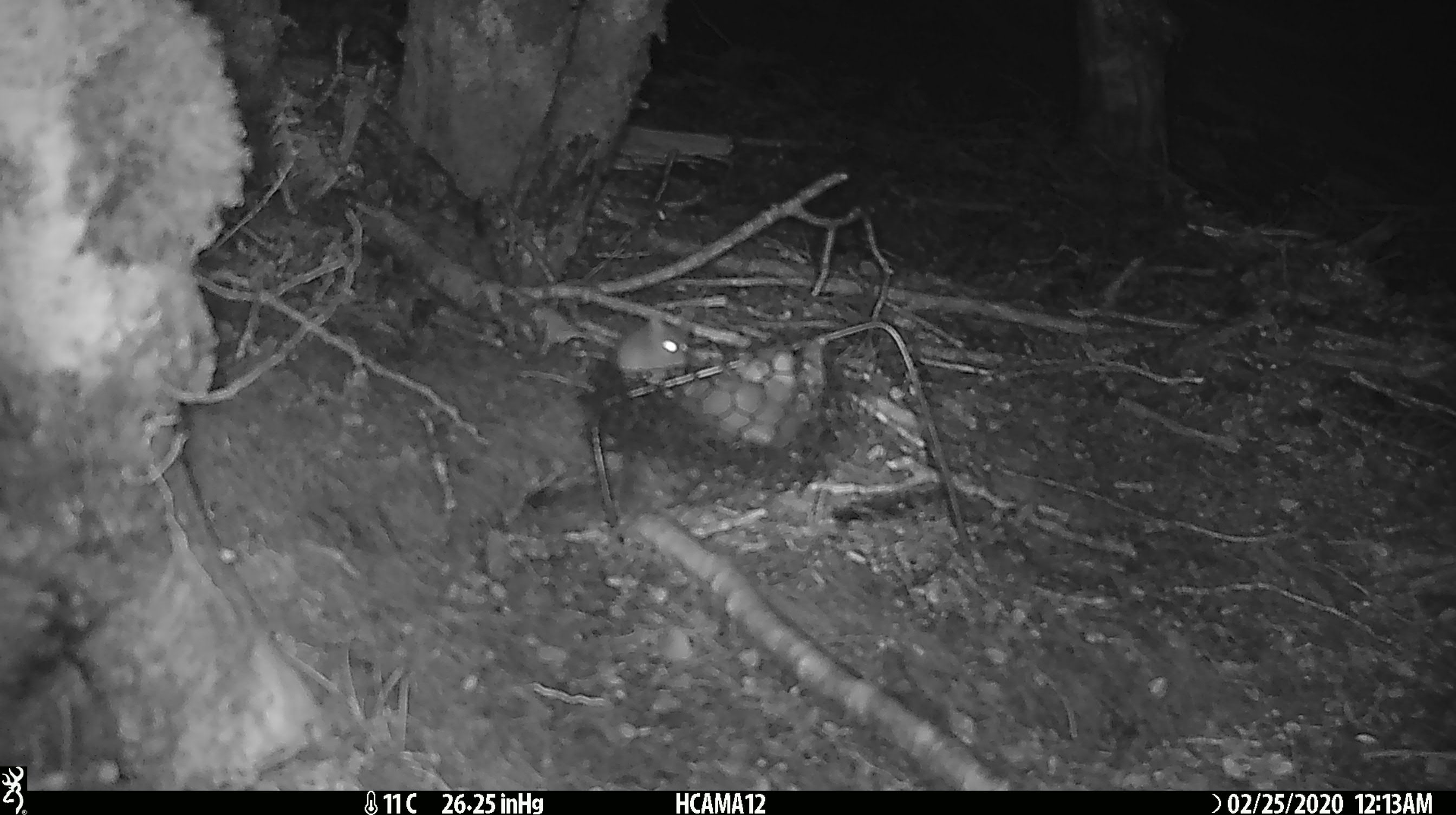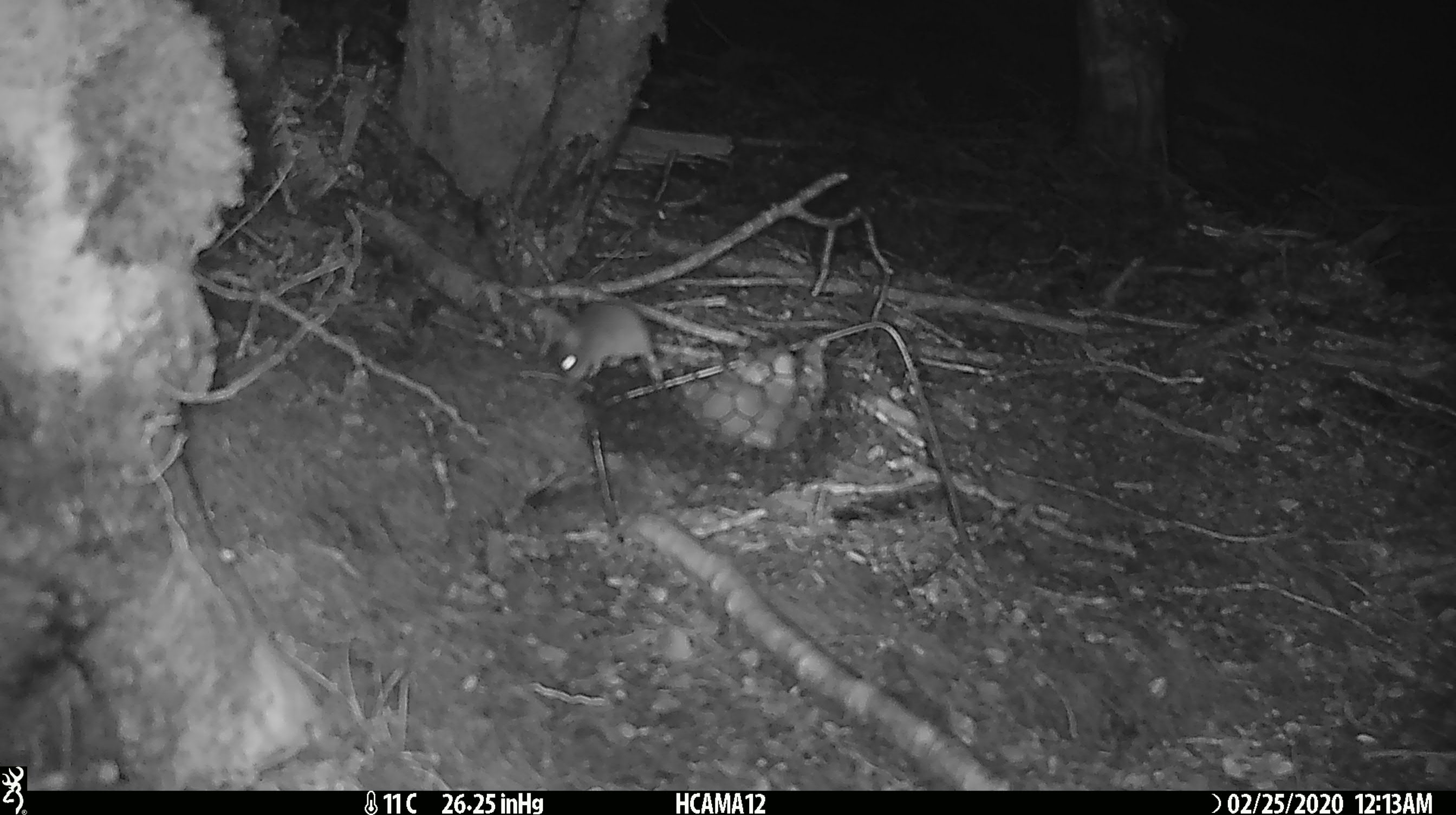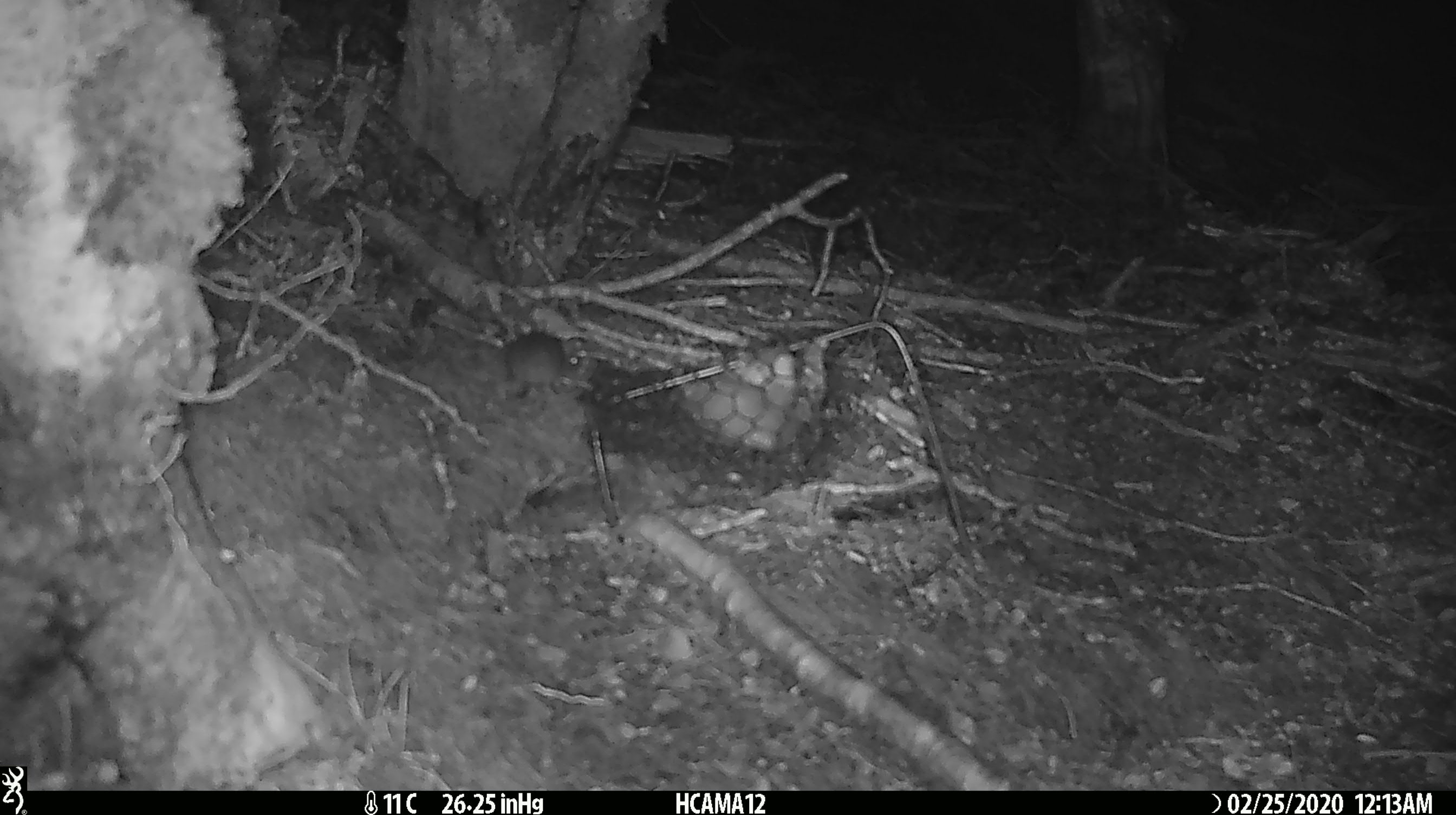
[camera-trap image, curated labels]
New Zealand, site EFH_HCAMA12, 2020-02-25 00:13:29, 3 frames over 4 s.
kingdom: Animalia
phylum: Chordata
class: Mammalia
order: Rodentia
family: Muridae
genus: Mus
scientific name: Mus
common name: mouse